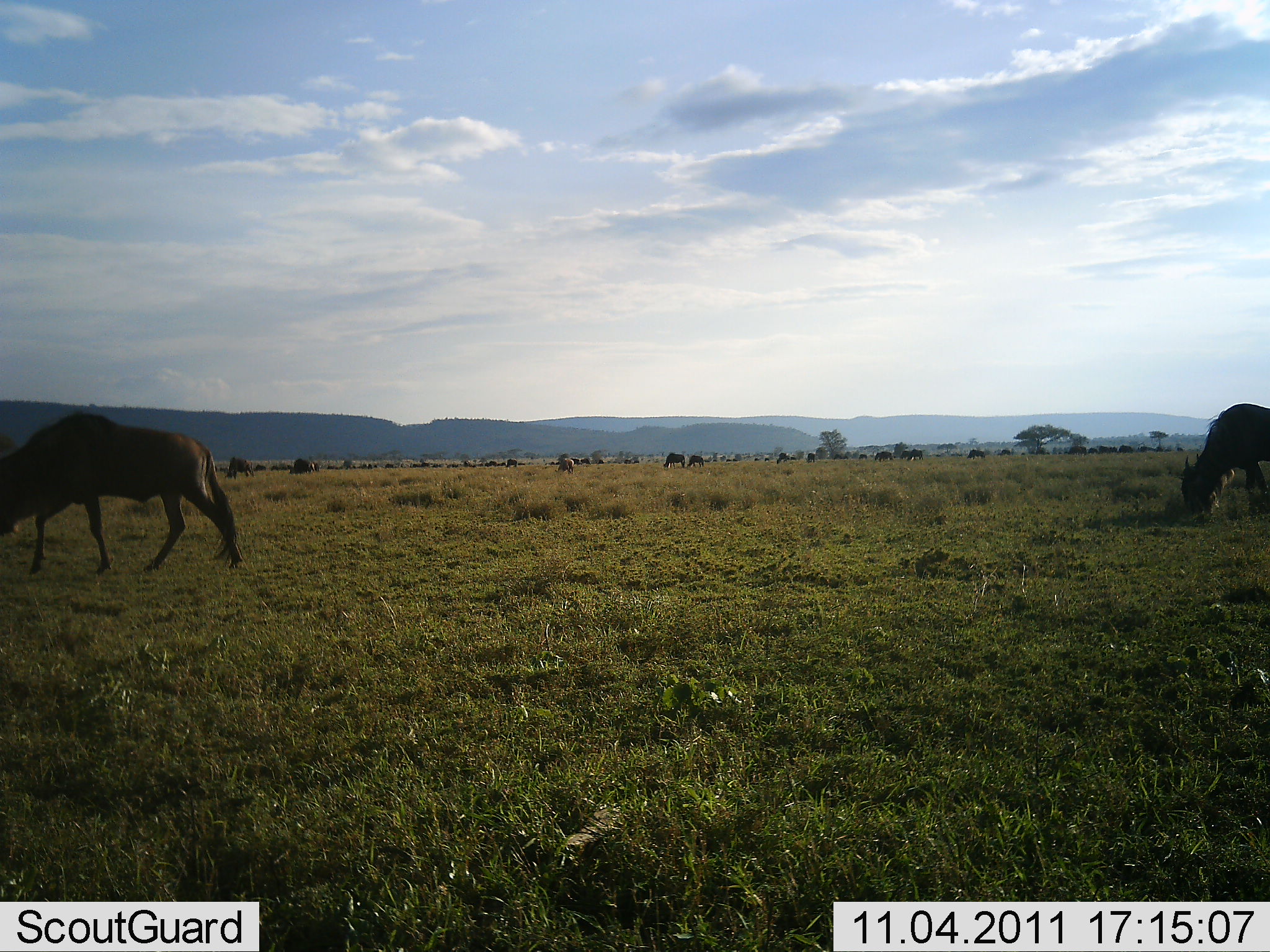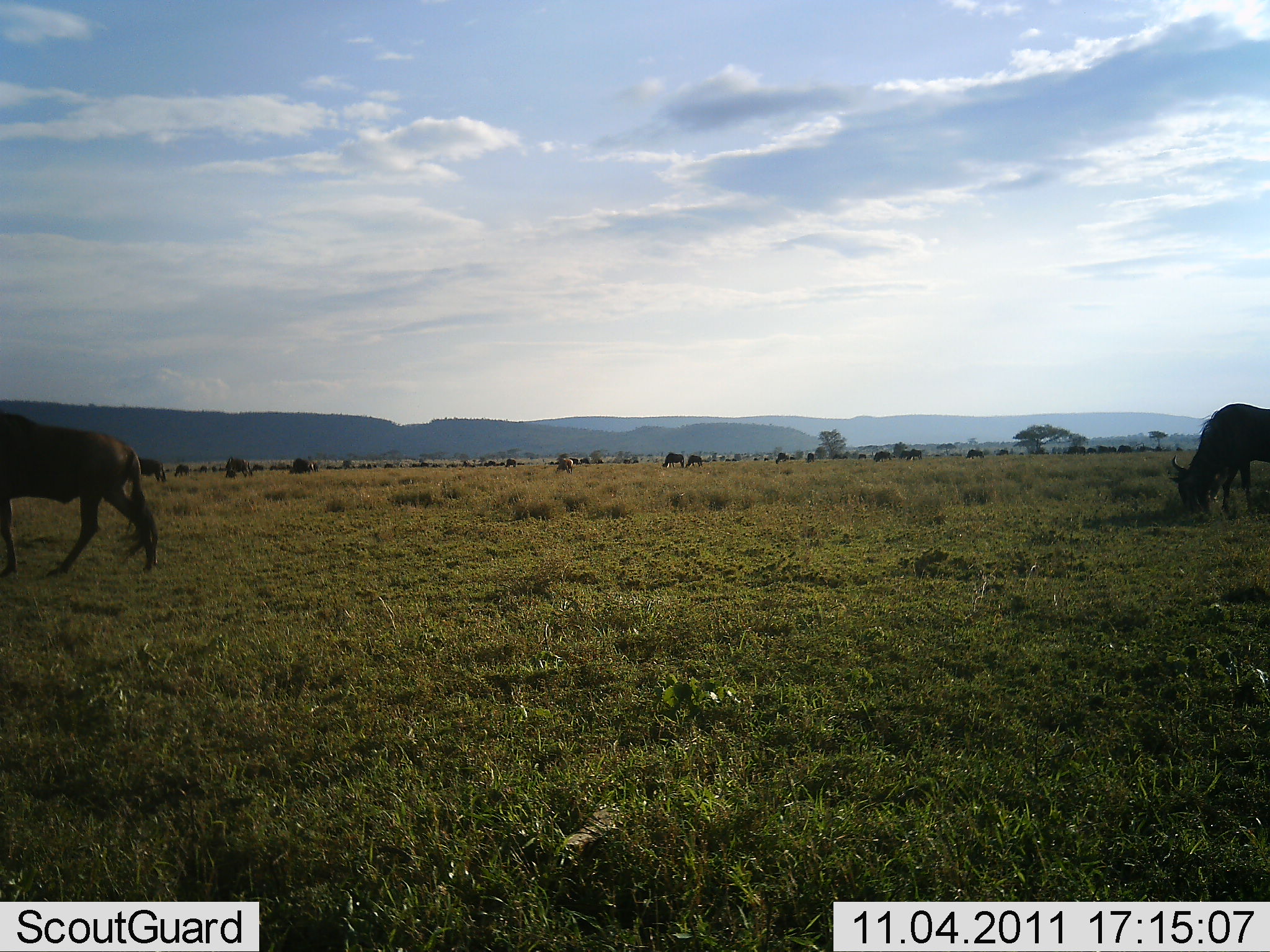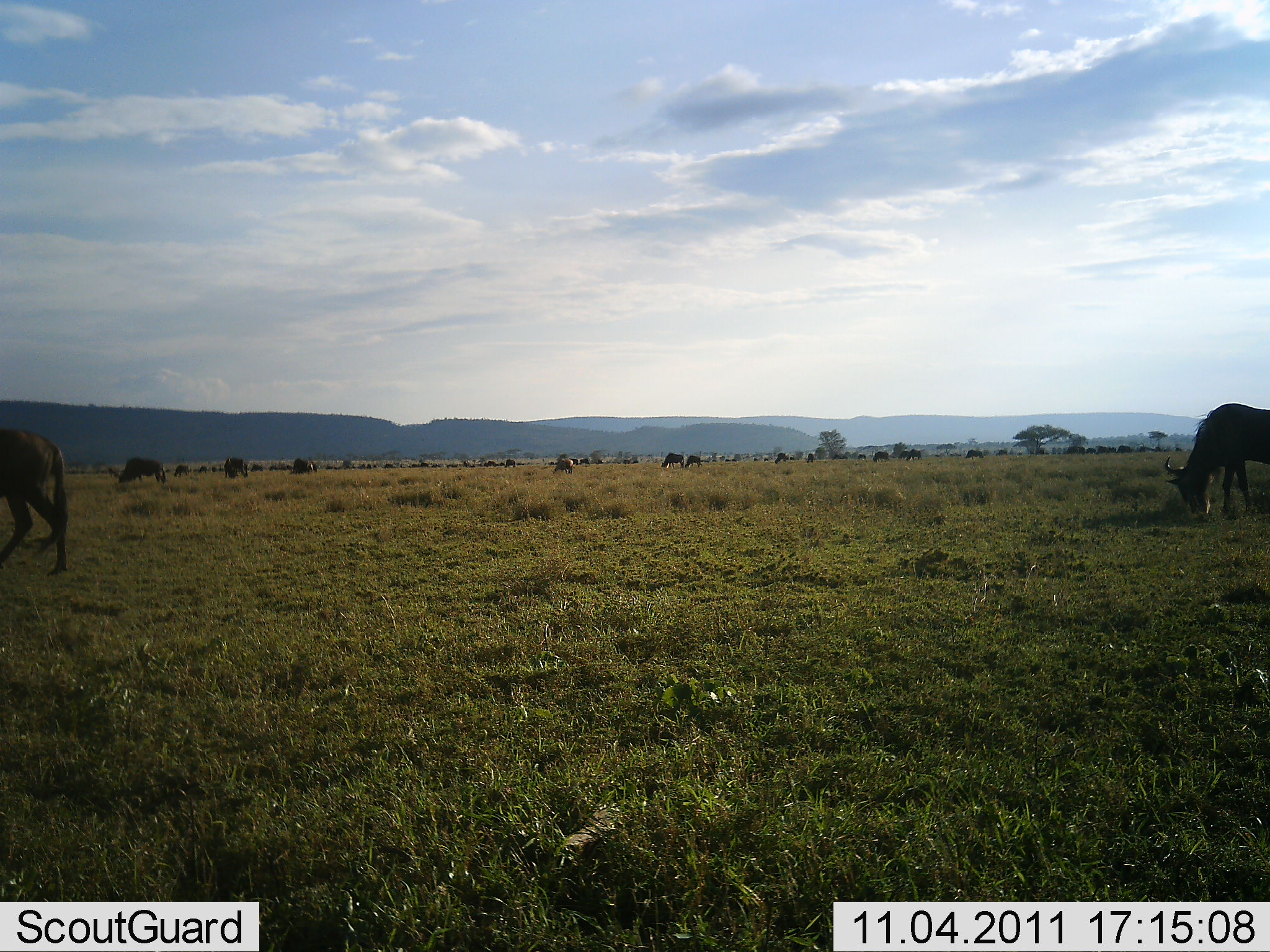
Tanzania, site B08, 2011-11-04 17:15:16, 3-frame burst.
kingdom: Animalia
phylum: Chordata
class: Mammalia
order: Artiodactyla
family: Bovidae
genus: Connochaetes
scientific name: Connochaetes taurinus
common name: blue wildebeest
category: wildebeest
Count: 11-50.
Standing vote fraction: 27%.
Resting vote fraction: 0%.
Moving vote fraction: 64%.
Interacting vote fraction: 0%.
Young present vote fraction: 0%.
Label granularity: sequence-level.